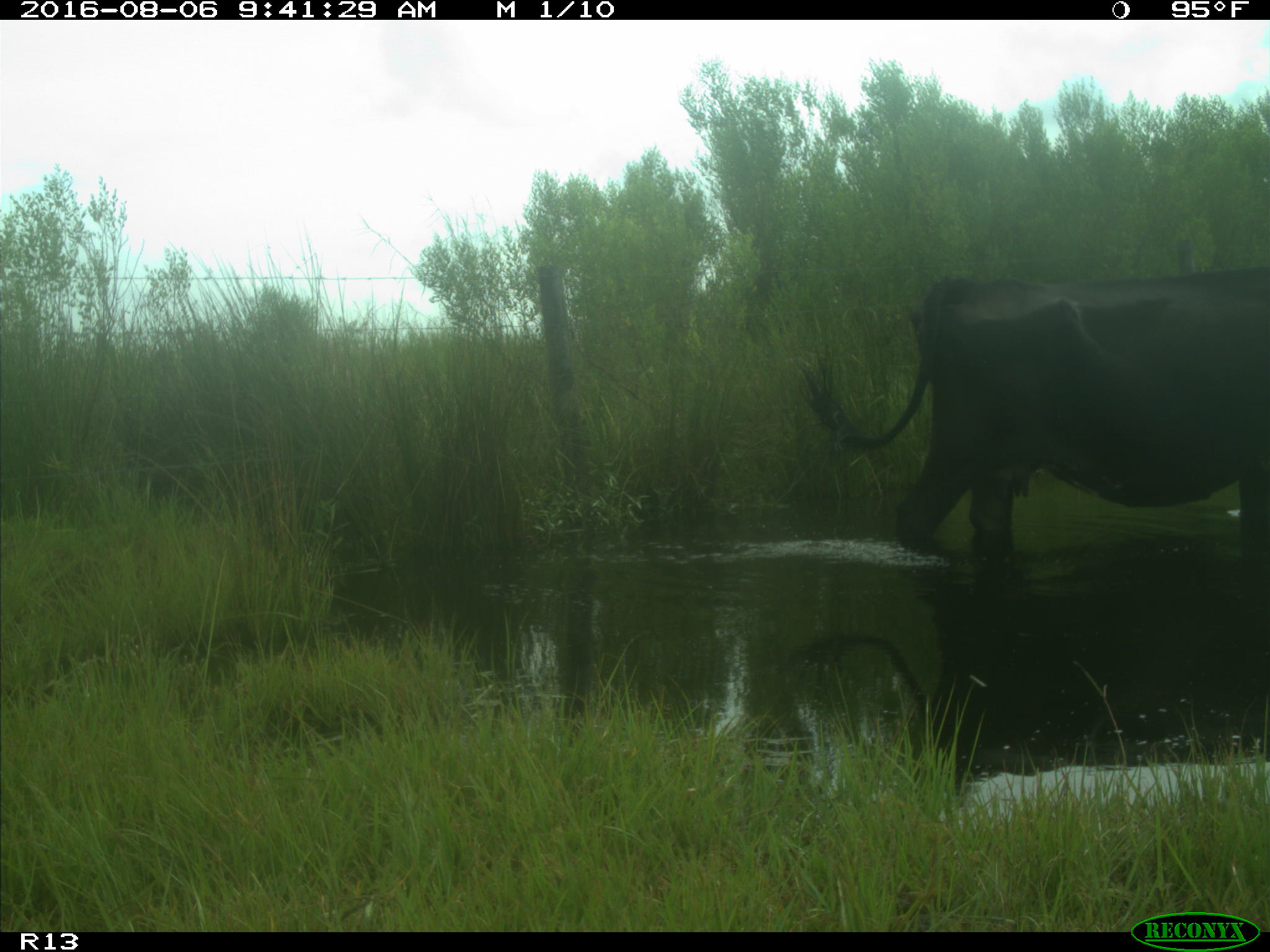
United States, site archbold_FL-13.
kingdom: Animalia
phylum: Chordata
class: Mammalia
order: Artiodactyla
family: Bovidae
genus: Bos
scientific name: Bos taurus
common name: domestic cow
Bos taurus (domestic cow).